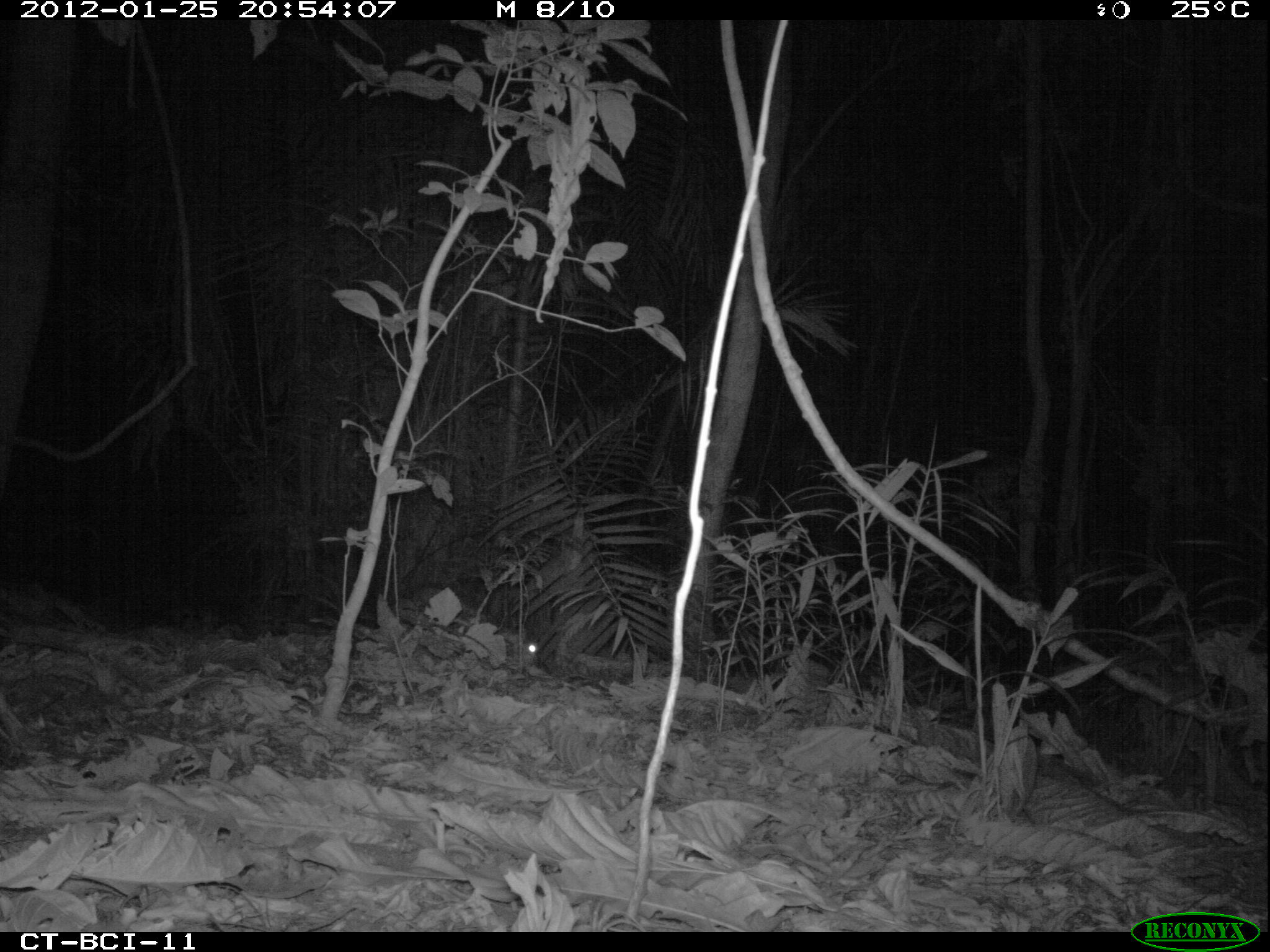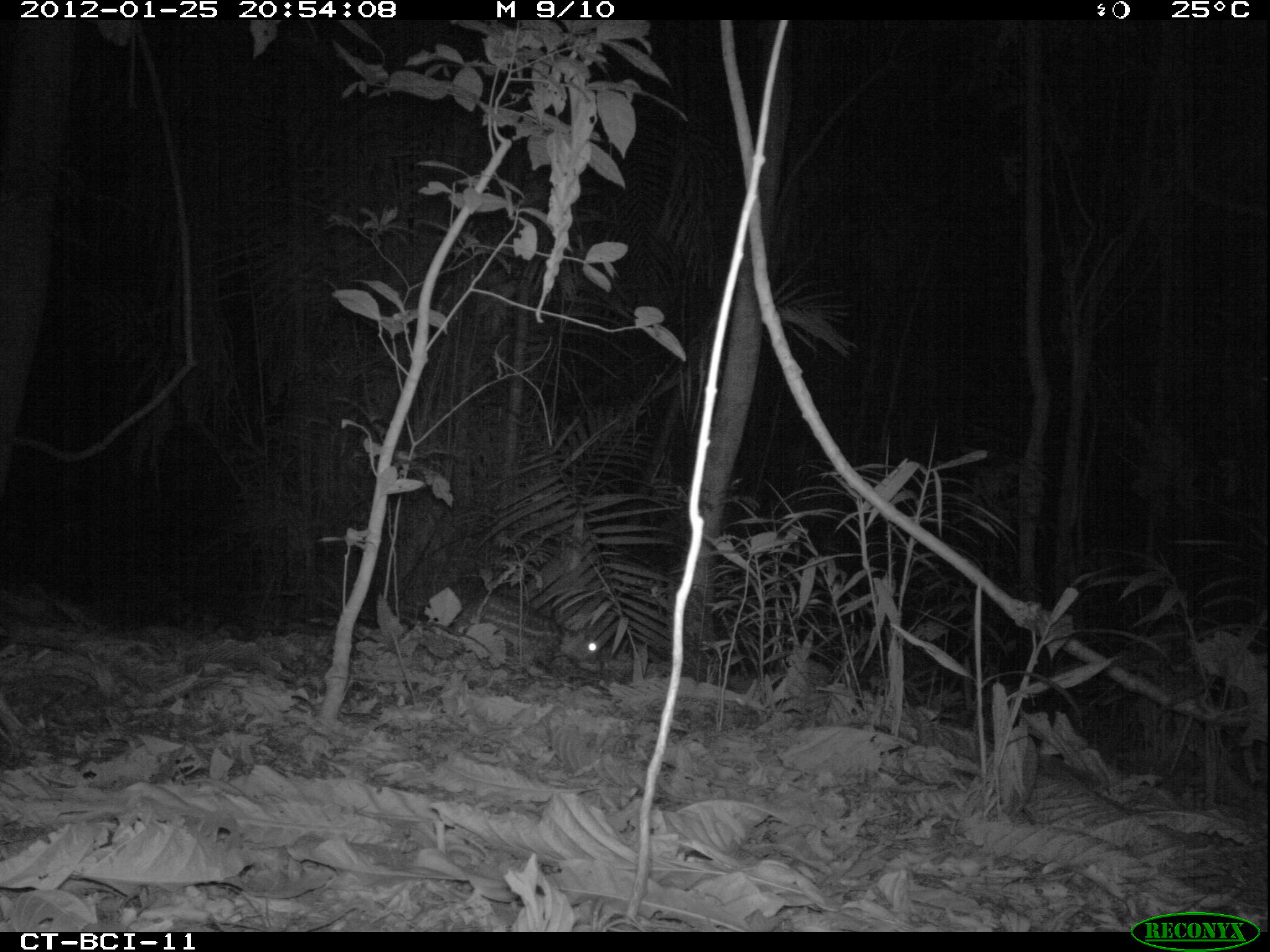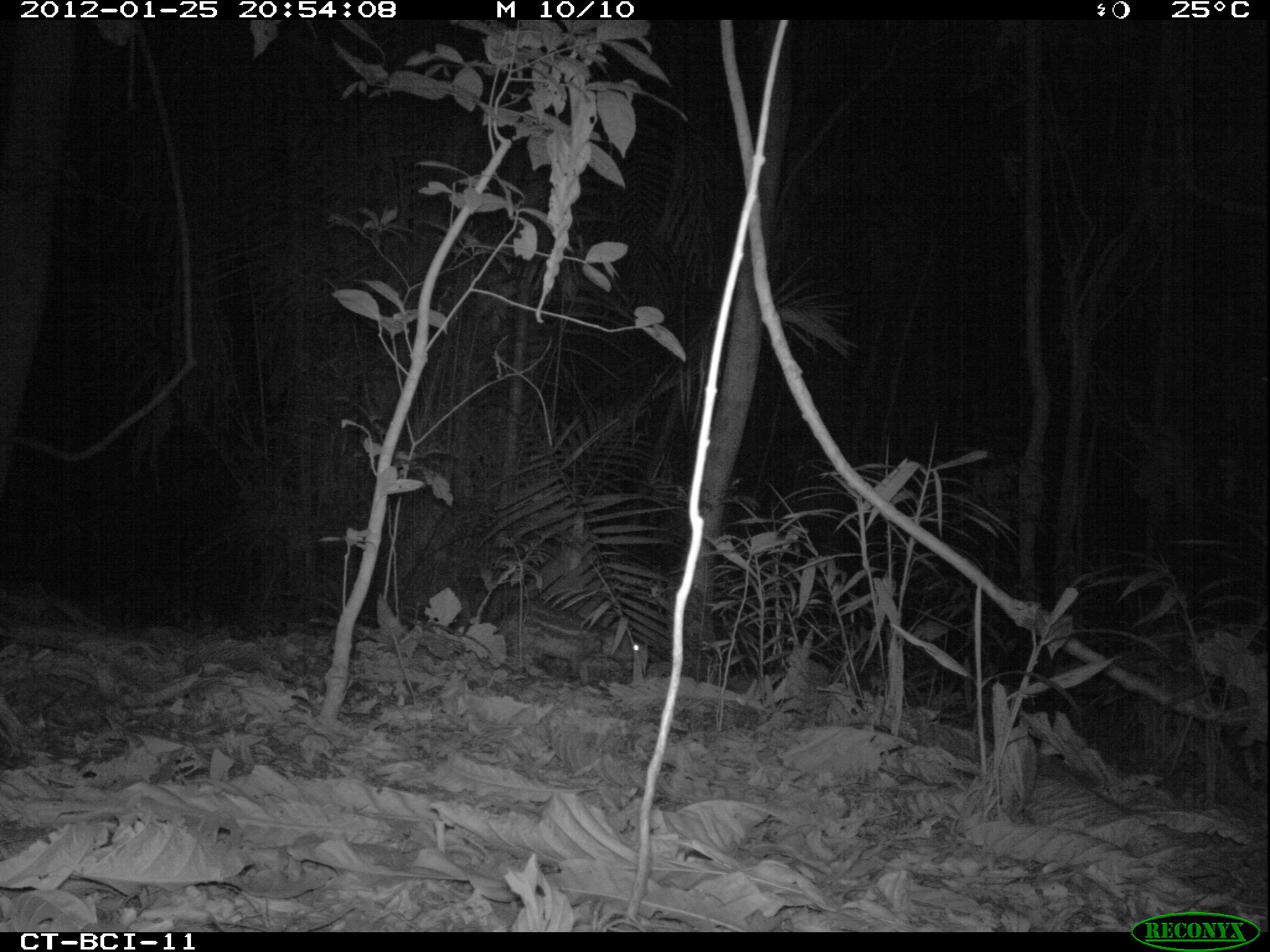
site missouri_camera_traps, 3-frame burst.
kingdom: Animalia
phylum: Chordata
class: Mammalia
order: Rodentia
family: Cuniculidae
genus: Cuniculus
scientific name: Cuniculus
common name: paca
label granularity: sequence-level